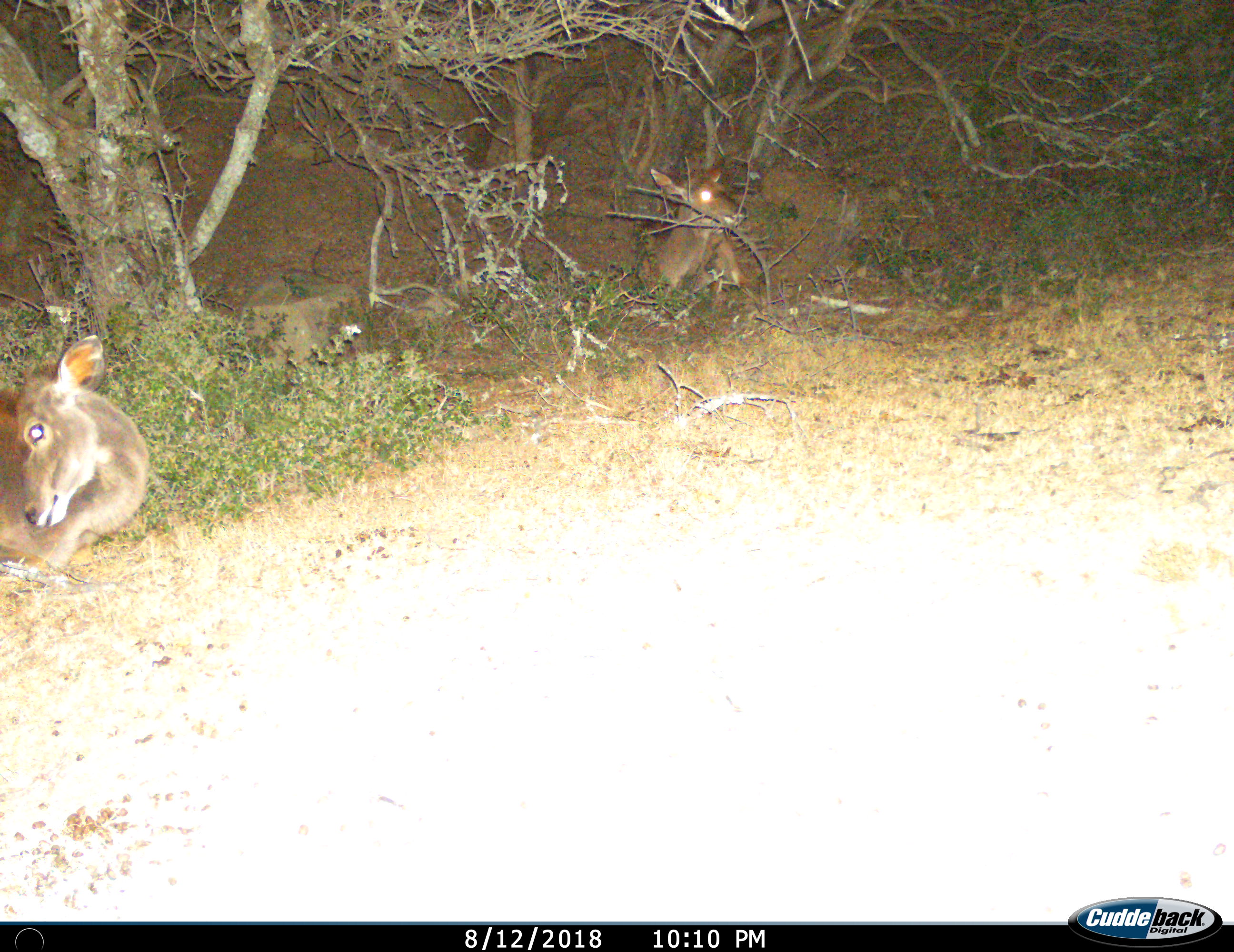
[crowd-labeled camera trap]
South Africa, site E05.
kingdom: Animalia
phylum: Chordata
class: Mammalia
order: Artiodactyla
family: Bovidae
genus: Tragelaphus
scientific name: Tragelaphus strepsiceros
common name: greater kudu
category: kudu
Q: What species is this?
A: Kudu (greater kudu) (Tragelaphus strepsiceros).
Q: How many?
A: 2.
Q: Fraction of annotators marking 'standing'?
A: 0%.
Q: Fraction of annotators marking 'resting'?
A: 100%.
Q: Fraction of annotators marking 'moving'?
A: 0%.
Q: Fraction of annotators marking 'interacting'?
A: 0%.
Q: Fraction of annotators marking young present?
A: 25%.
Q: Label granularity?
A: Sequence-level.